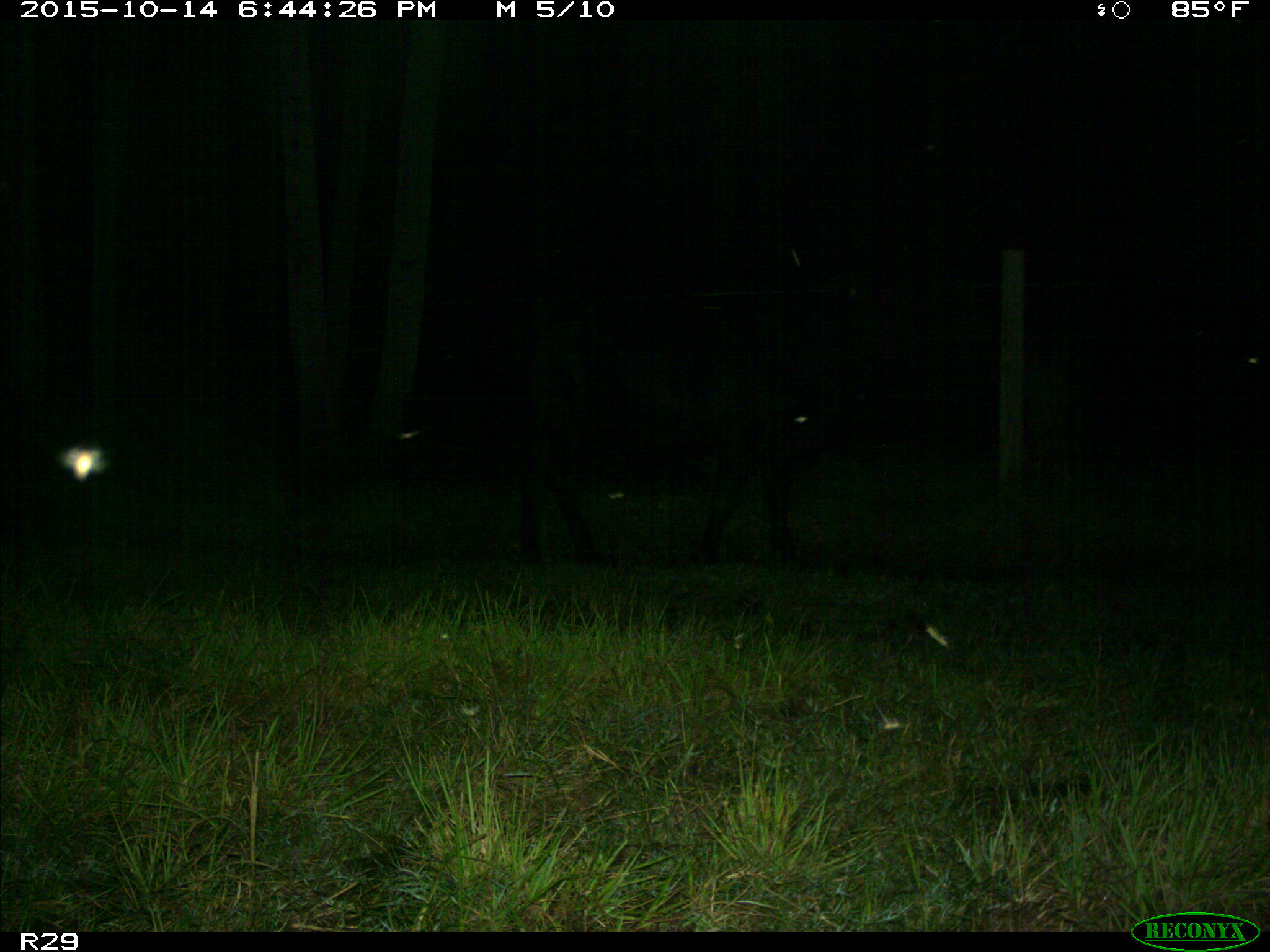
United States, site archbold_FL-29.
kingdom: Animalia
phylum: Chordata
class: Mammalia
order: Artiodactyla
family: Bovidae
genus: Bos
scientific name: Bos taurus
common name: domestic cow